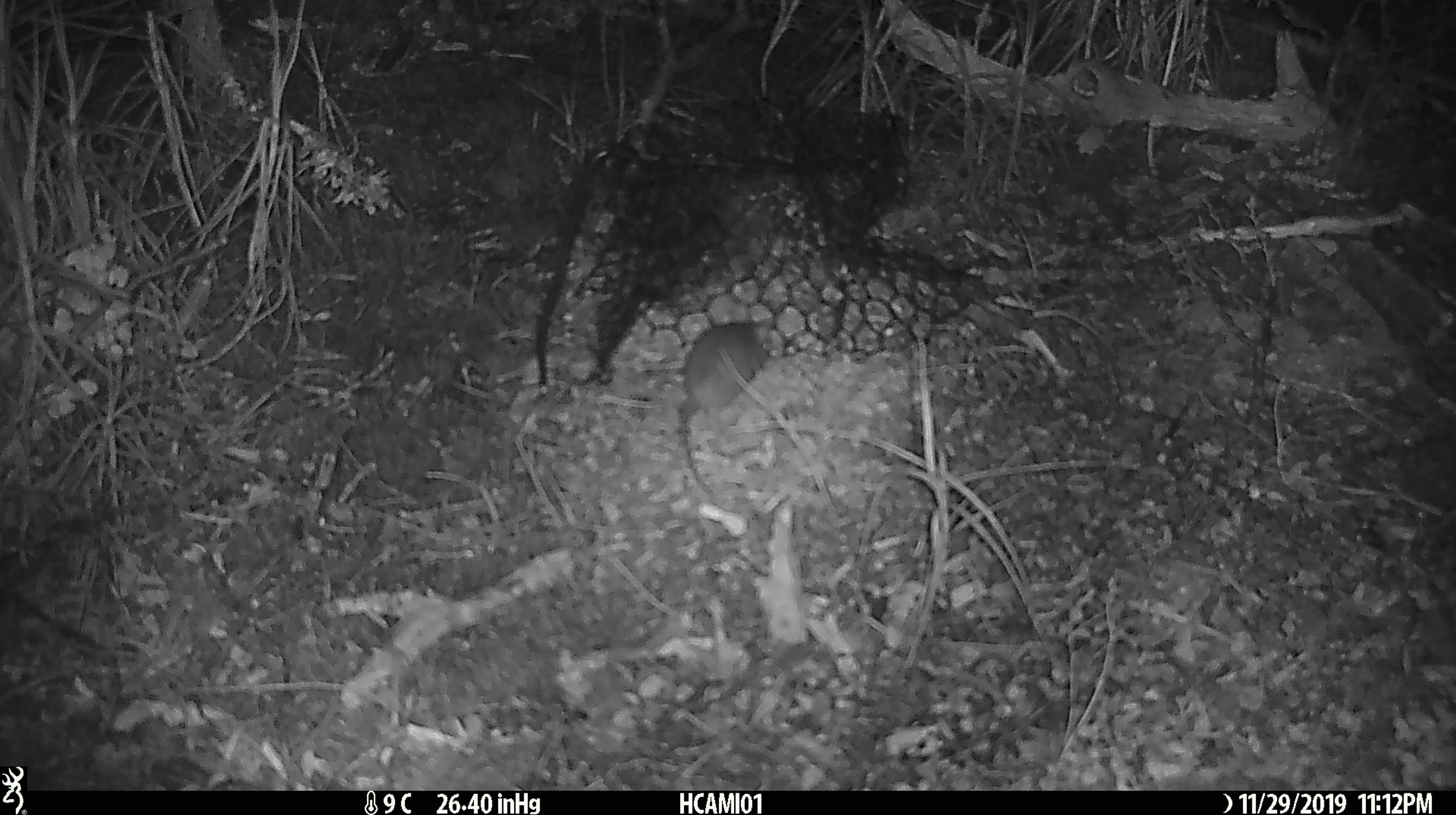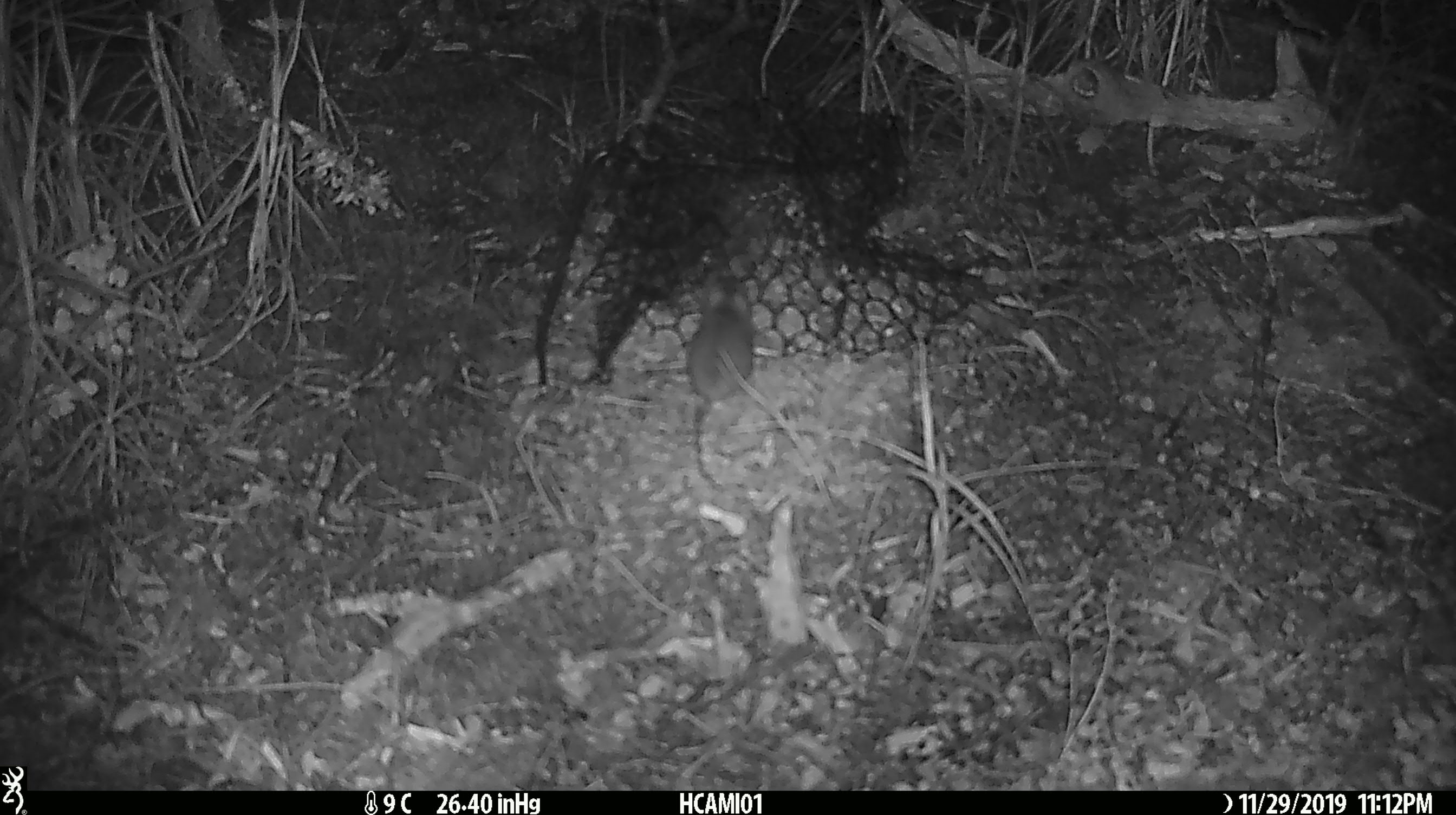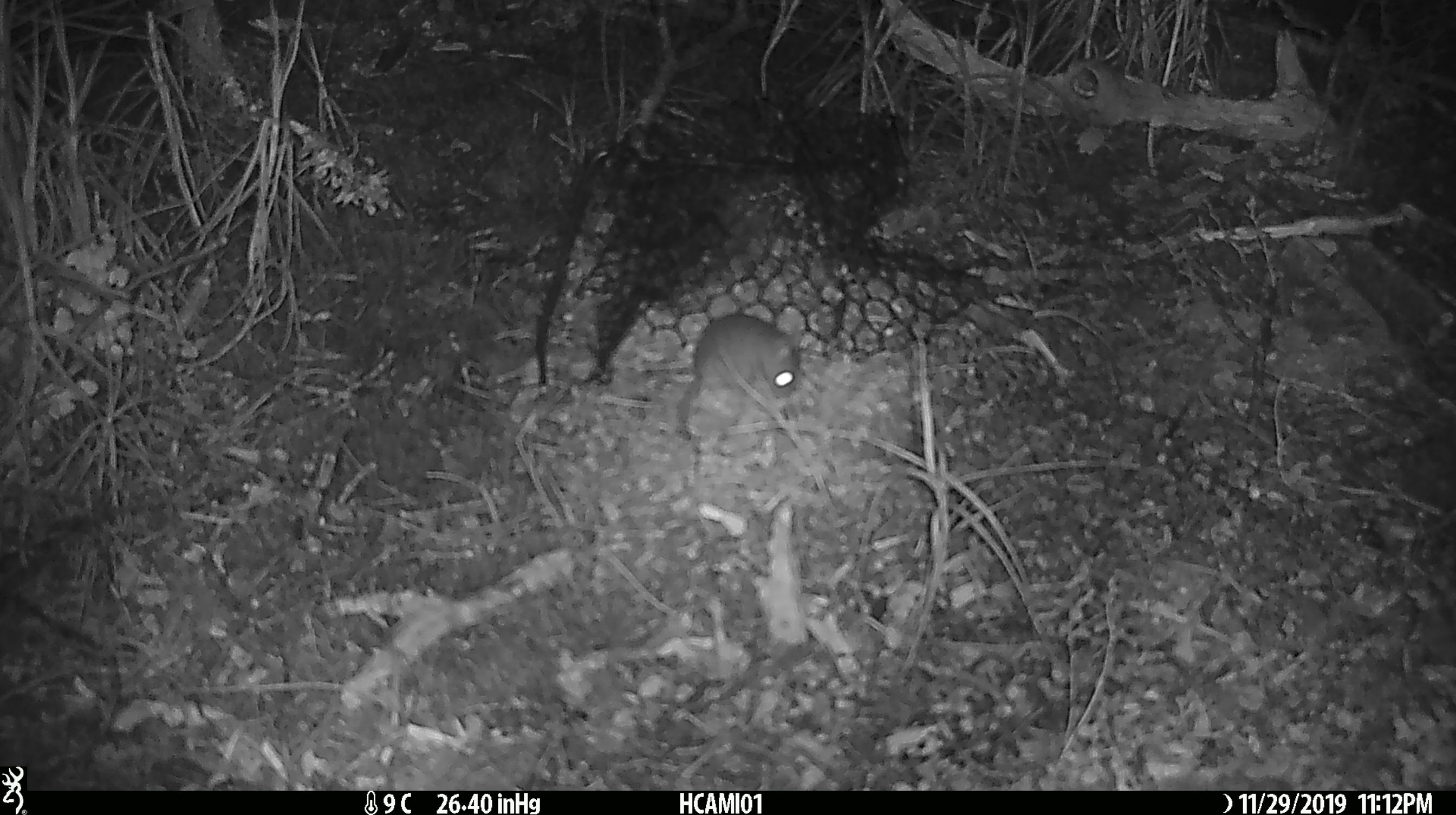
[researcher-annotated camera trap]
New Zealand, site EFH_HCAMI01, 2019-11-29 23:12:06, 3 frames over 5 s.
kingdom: Animalia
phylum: Chordata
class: Mammalia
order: Rodentia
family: Muridae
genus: Mus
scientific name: Mus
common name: mouse